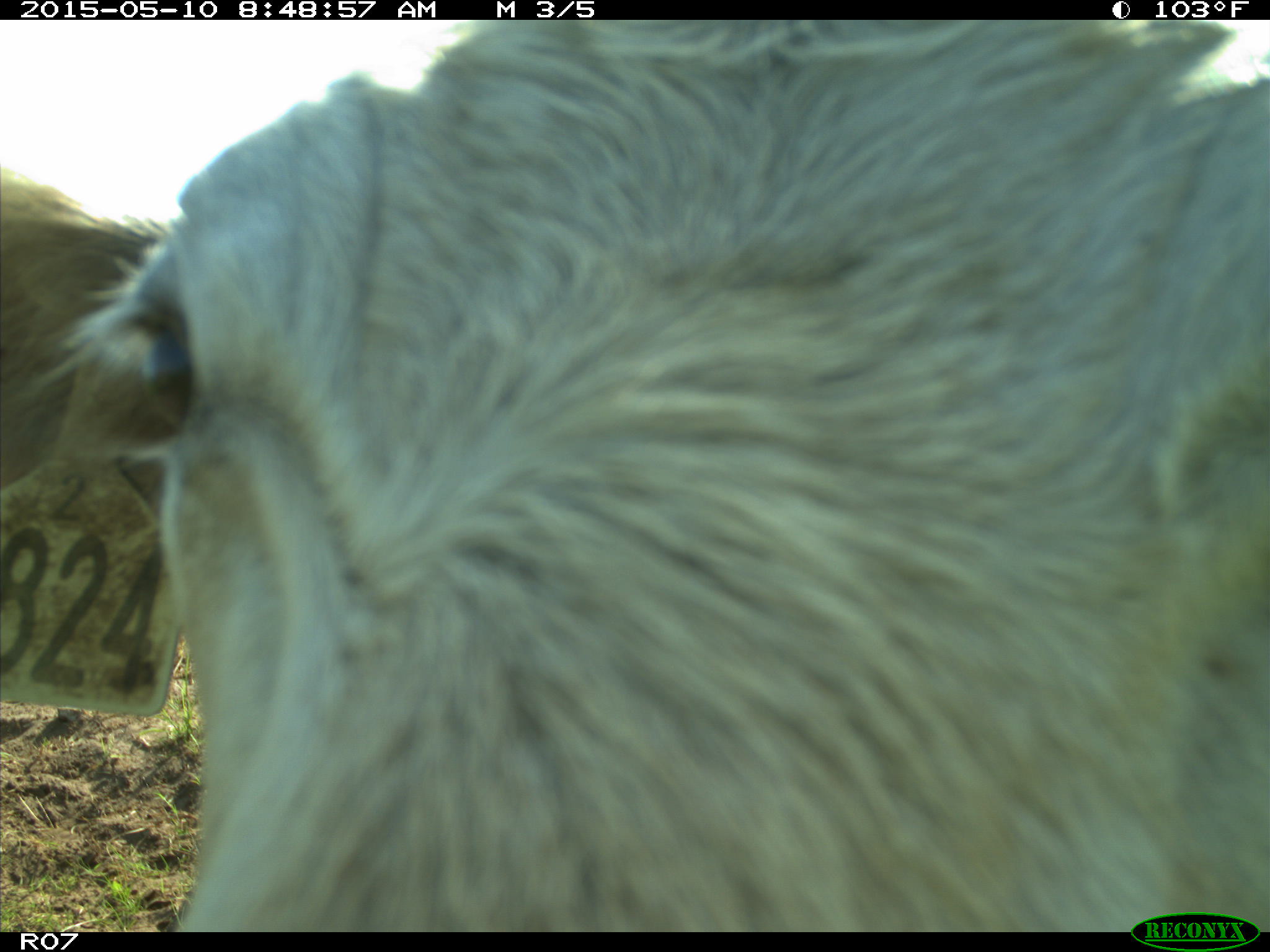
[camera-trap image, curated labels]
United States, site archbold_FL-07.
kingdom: Animalia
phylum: Chordata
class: Mammalia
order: Artiodactyla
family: Bovidae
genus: Bos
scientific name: Bos taurus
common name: domestic cow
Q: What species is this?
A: Bos taurus (domestic cow).